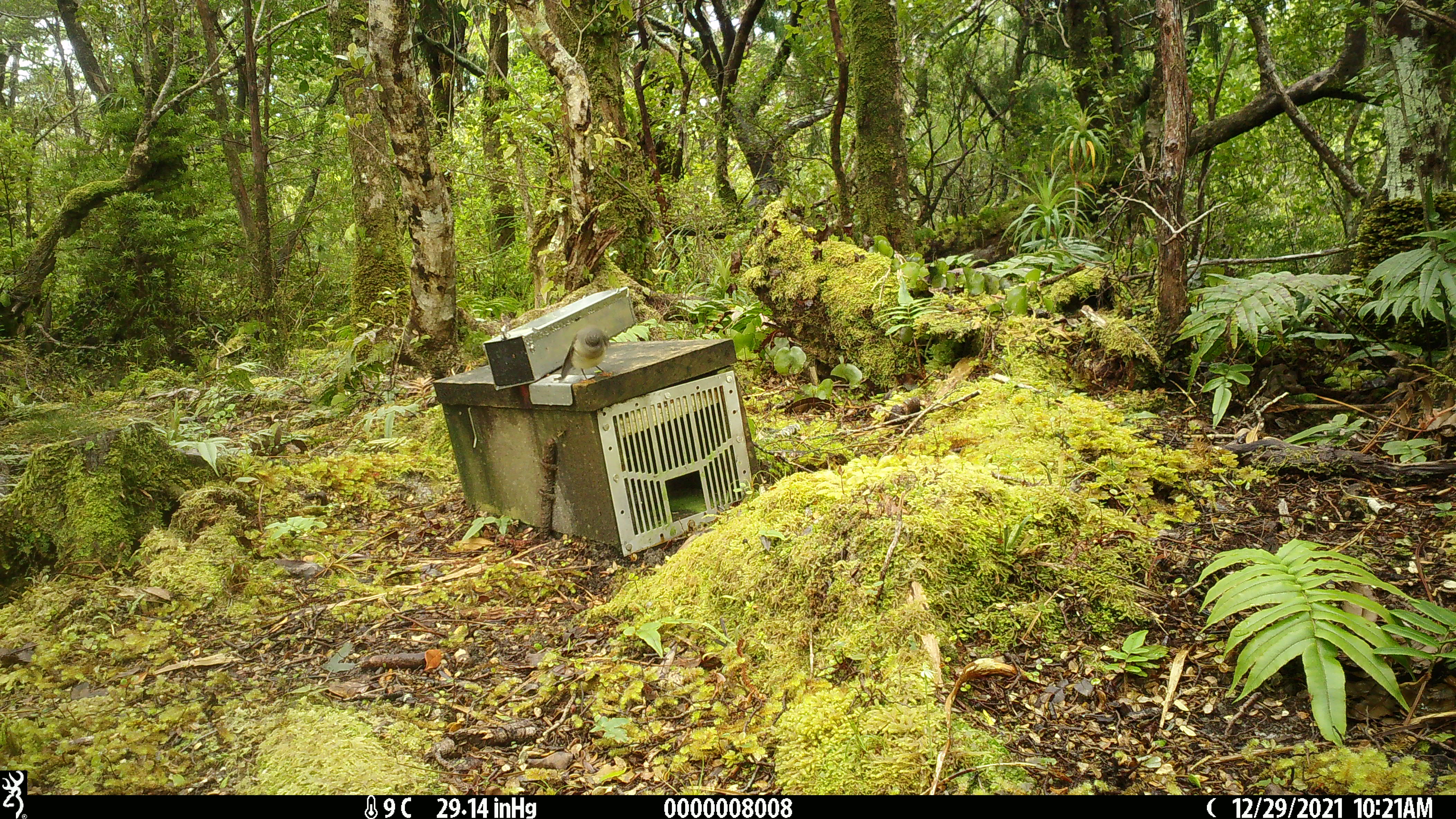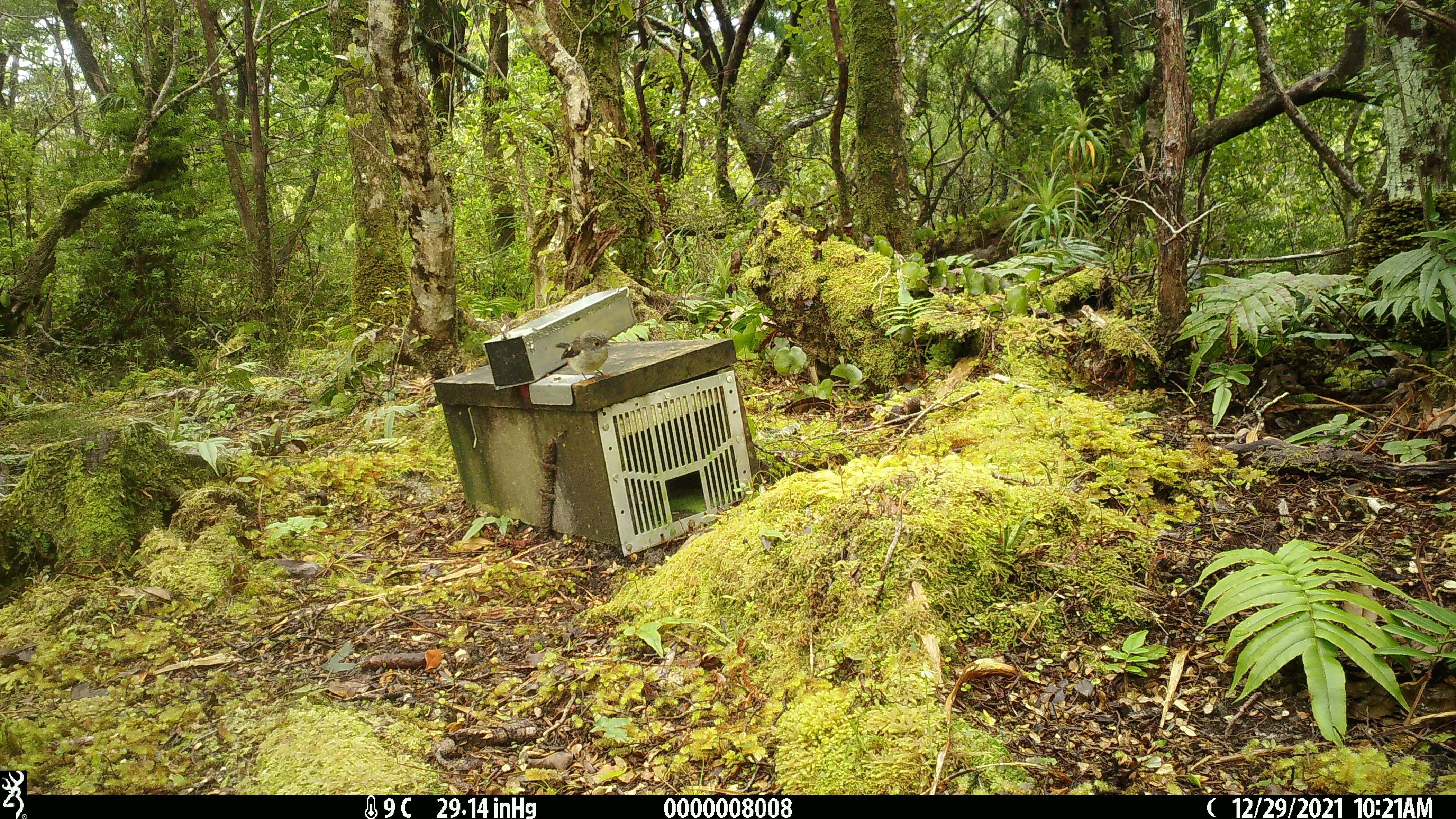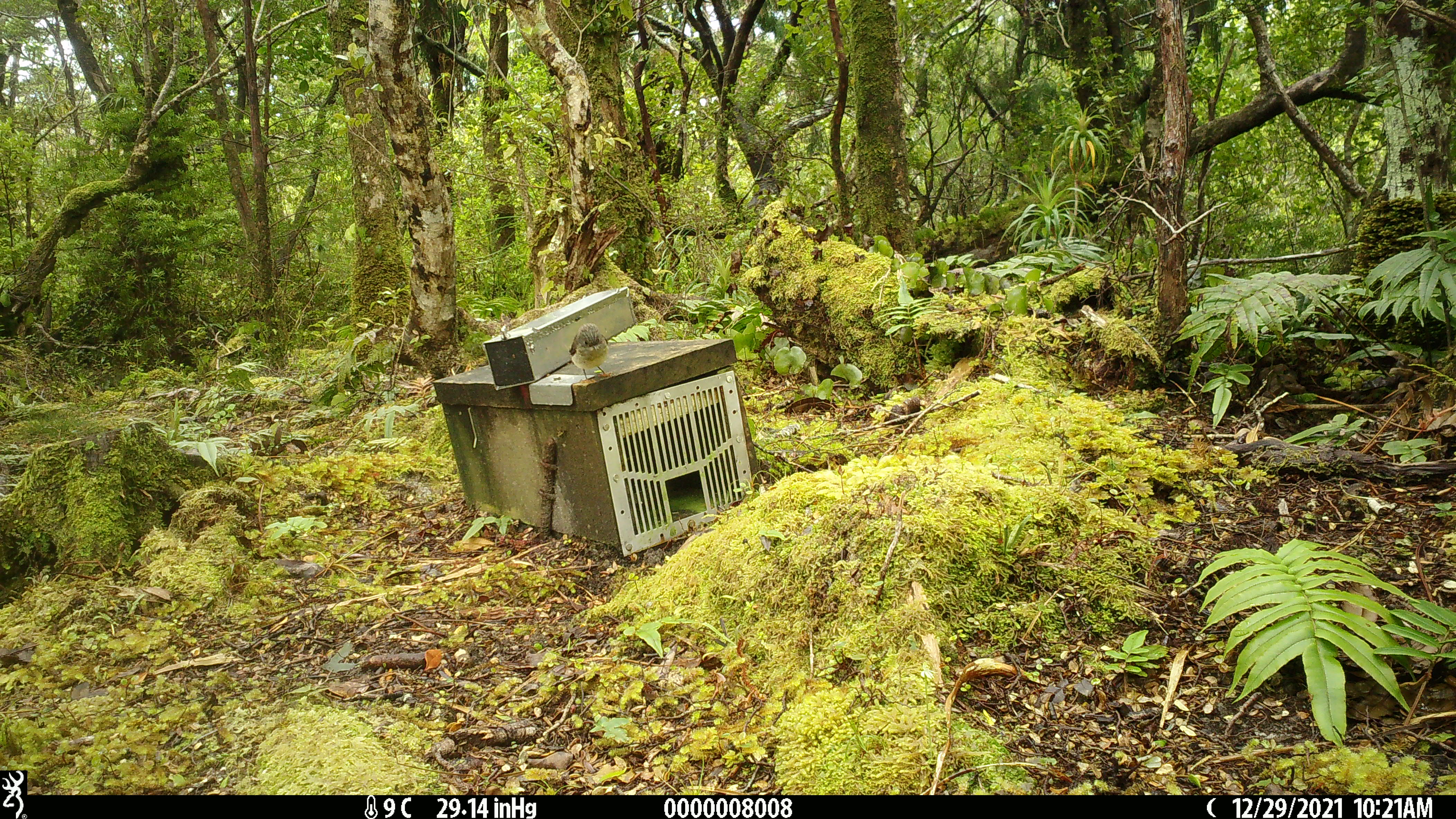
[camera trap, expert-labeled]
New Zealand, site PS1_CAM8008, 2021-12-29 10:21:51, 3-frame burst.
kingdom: Animalia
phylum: Chordata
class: Aves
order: Passeriformes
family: Petroicidae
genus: Petroica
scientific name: Petroica macrocephala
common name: tomtit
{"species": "tomtit (Petroica macrocephala)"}